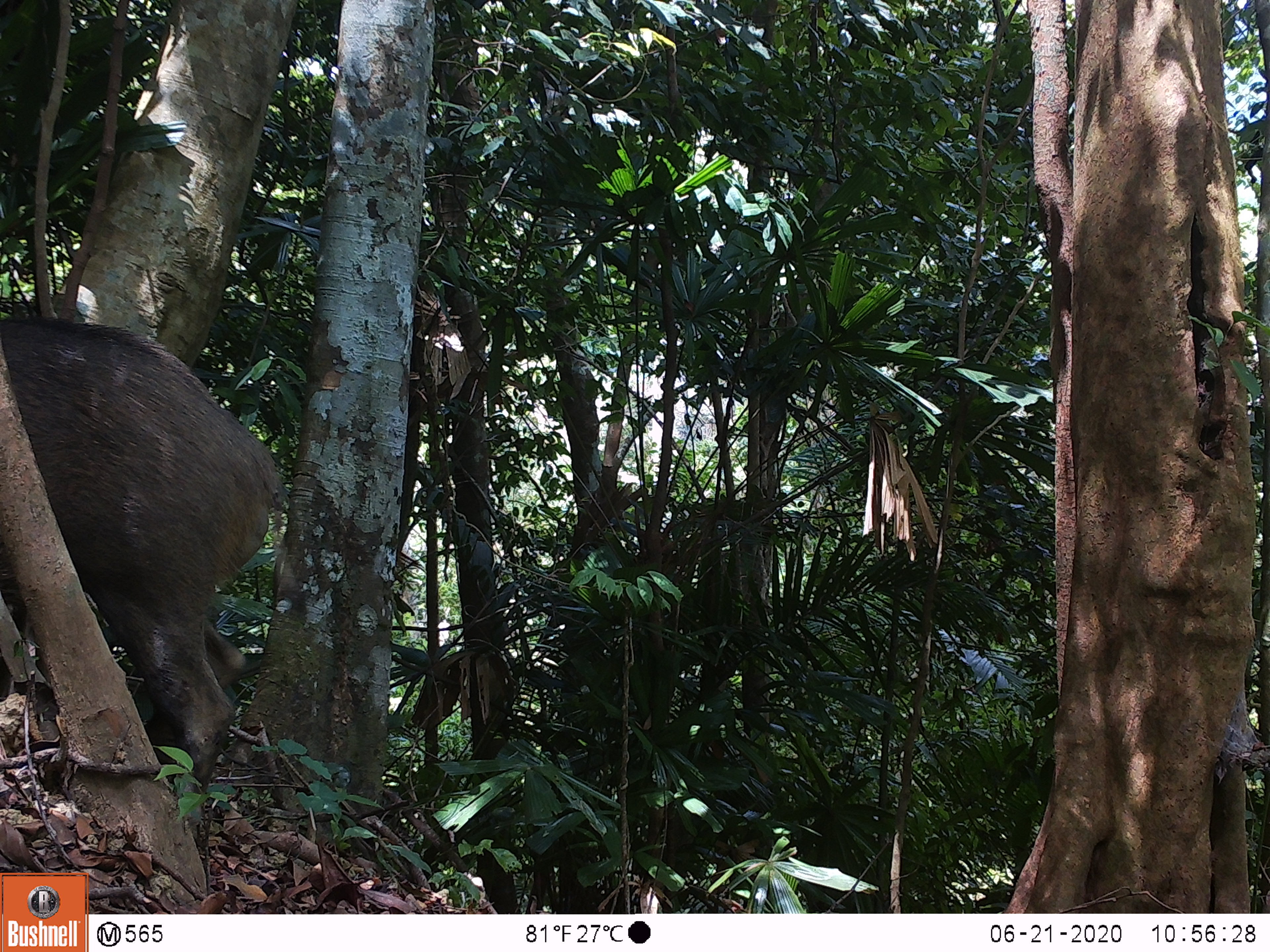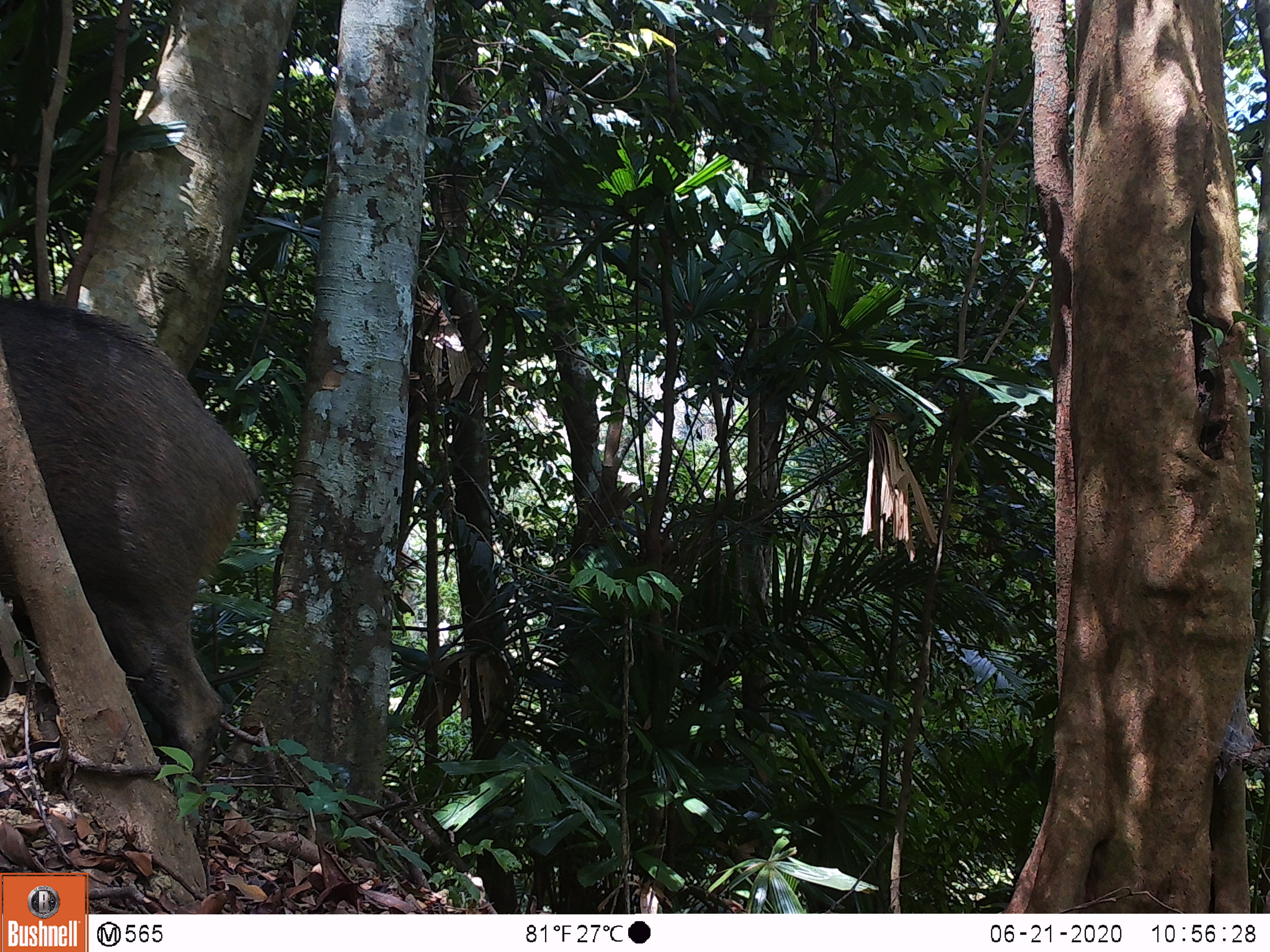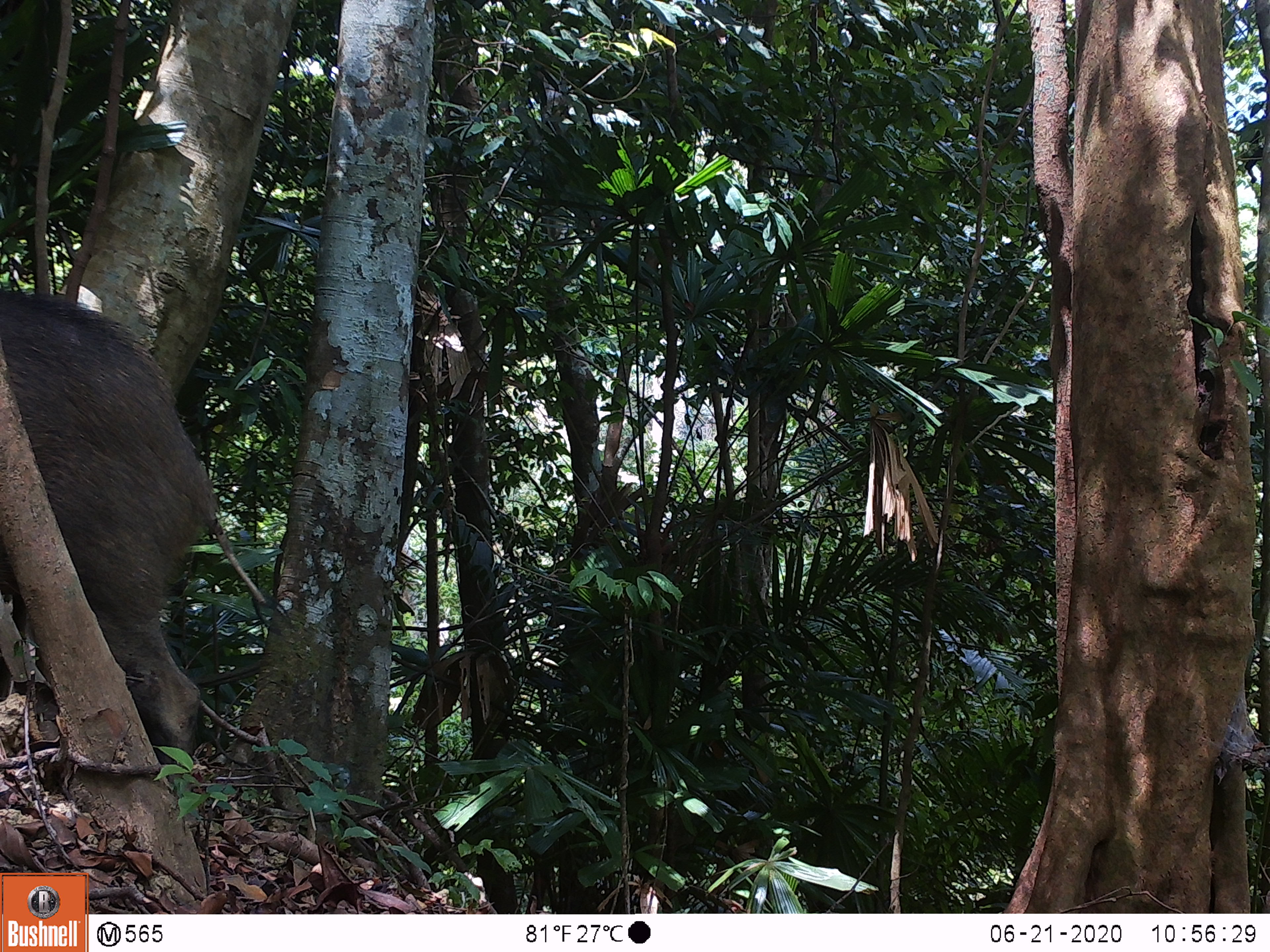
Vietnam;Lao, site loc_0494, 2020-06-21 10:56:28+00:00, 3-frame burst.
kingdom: Animalia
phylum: Chordata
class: Mammalia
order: Artiodactyla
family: Suidae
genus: Sus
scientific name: Sus scrofa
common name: eurasian wild pig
Eurasian wild pig (Sus scrofa). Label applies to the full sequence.